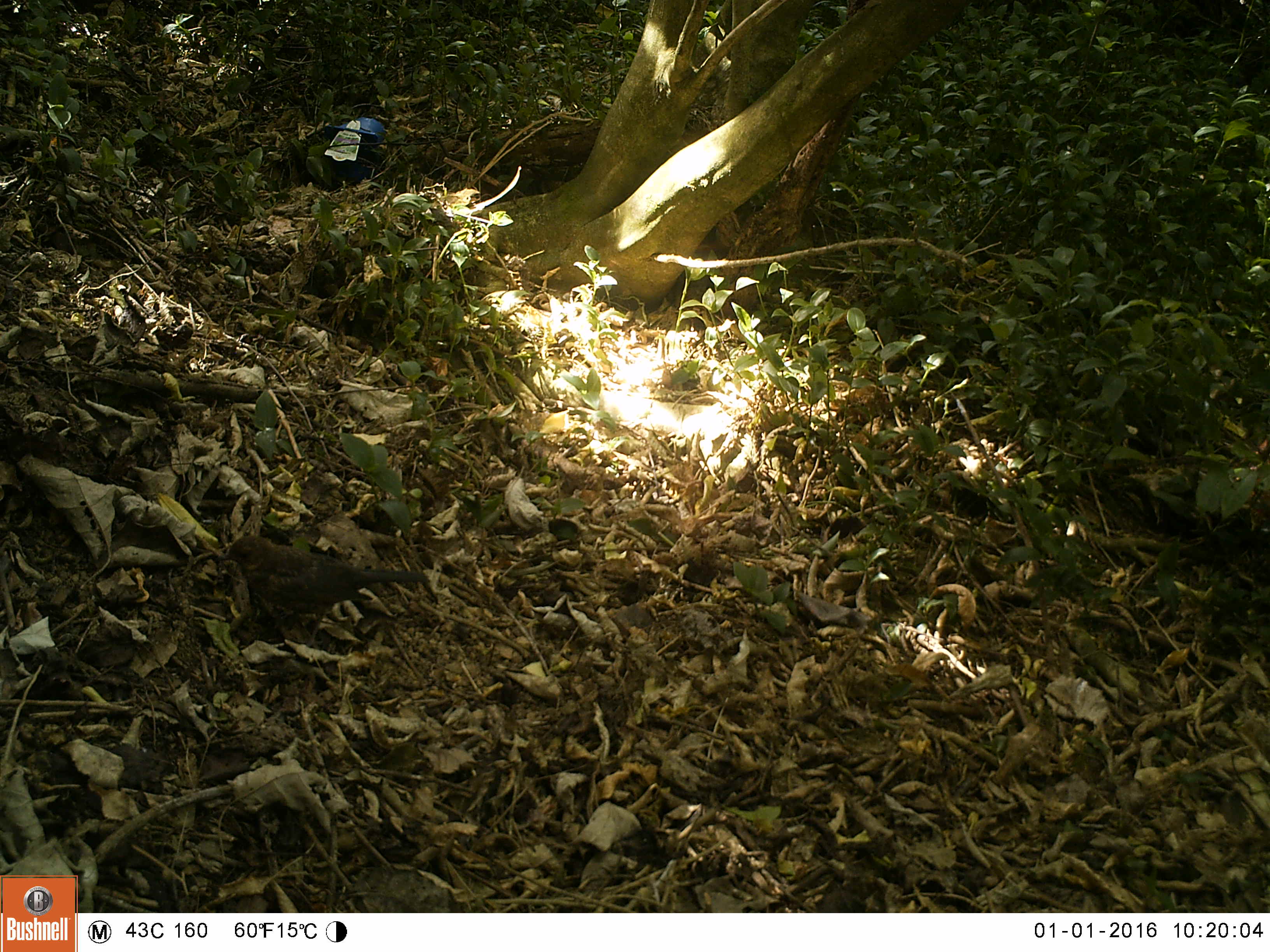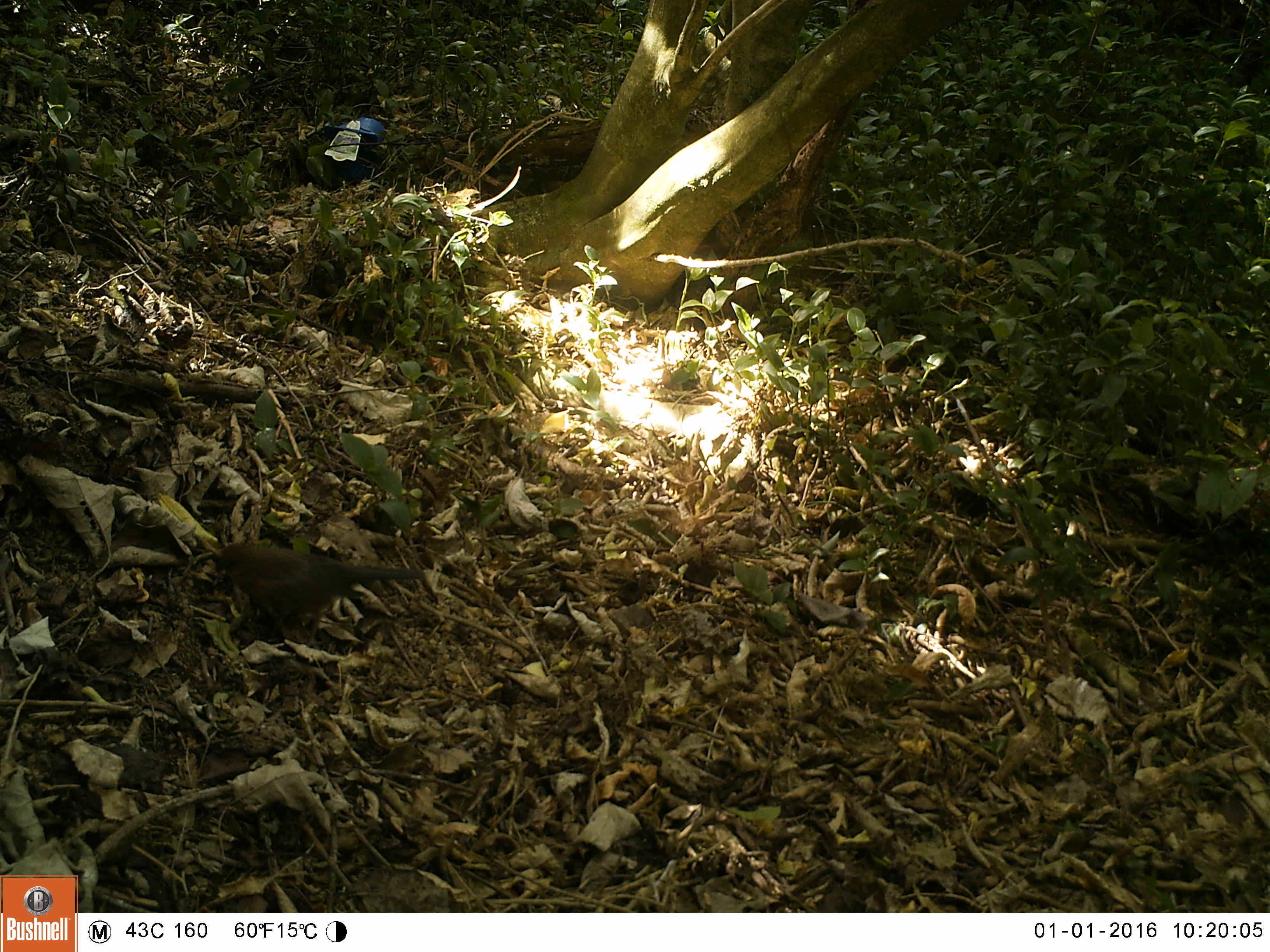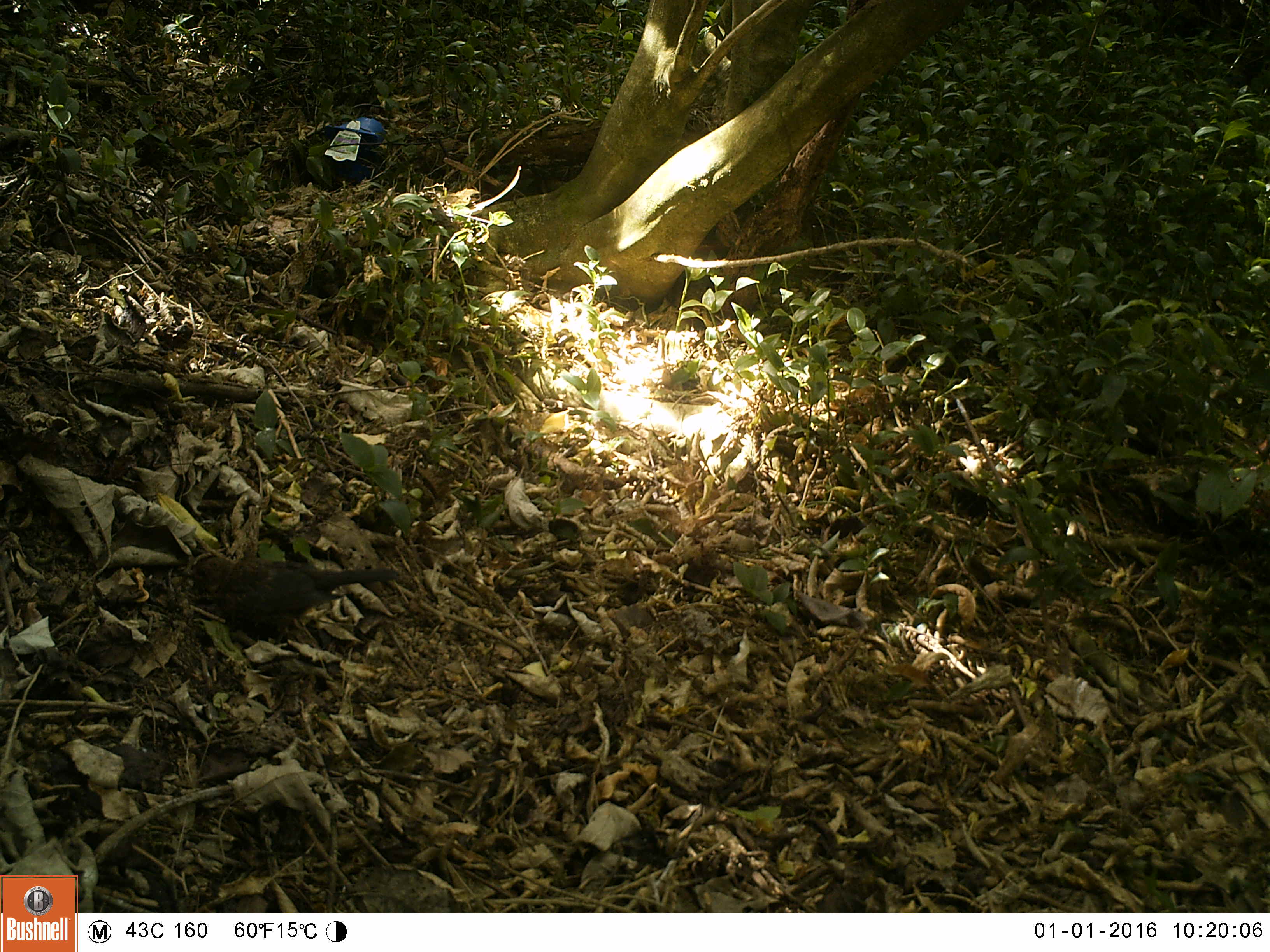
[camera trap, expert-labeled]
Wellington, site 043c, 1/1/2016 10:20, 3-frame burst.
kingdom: Animalia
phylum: Chordata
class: Aves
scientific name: Aves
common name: bird